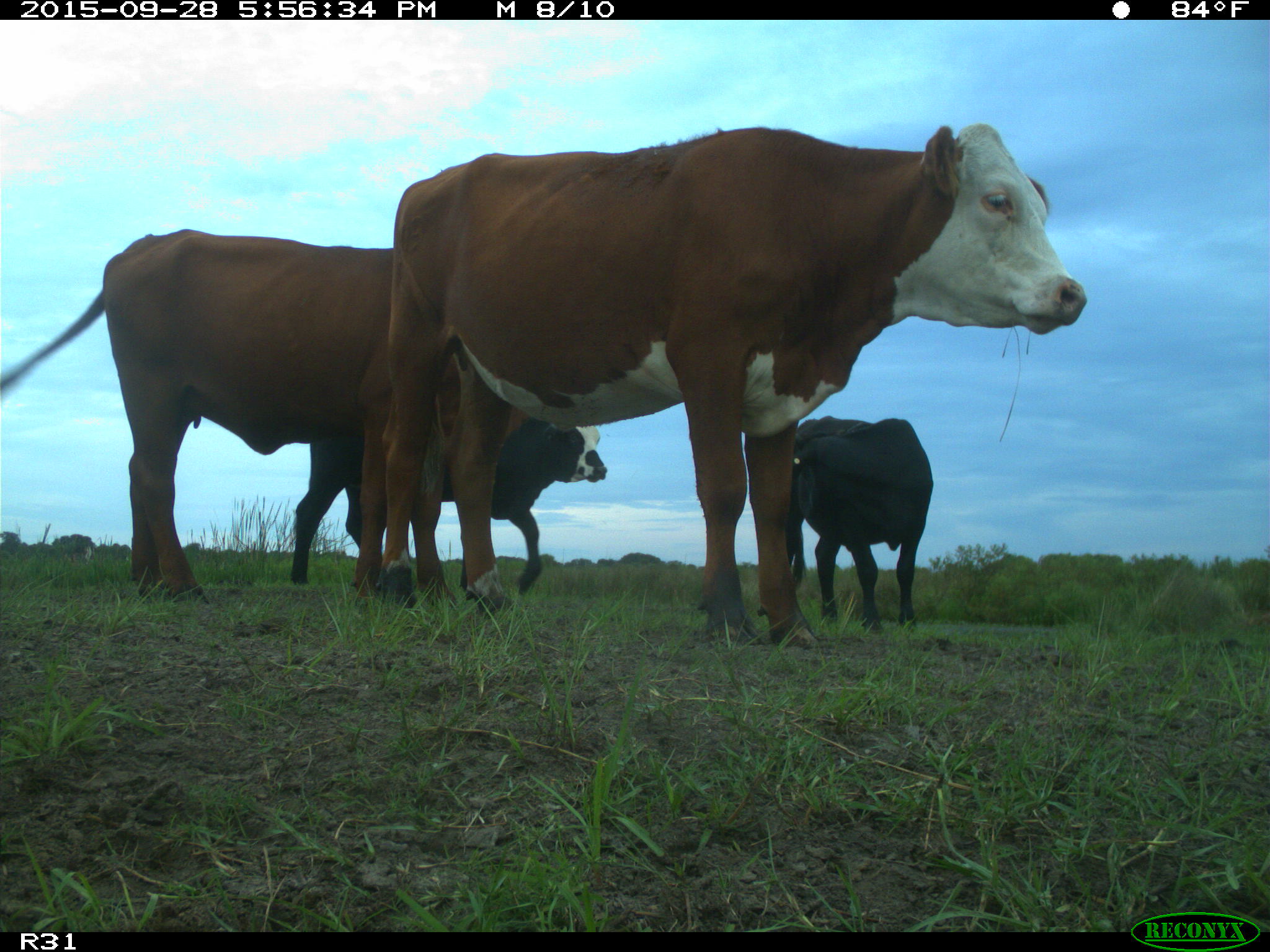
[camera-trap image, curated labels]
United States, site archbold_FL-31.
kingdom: Animalia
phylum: Chordata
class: Mammalia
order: Artiodactyla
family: Bovidae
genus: Bos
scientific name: Bos taurus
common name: domestic cow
Bos taurus (domestic cow).